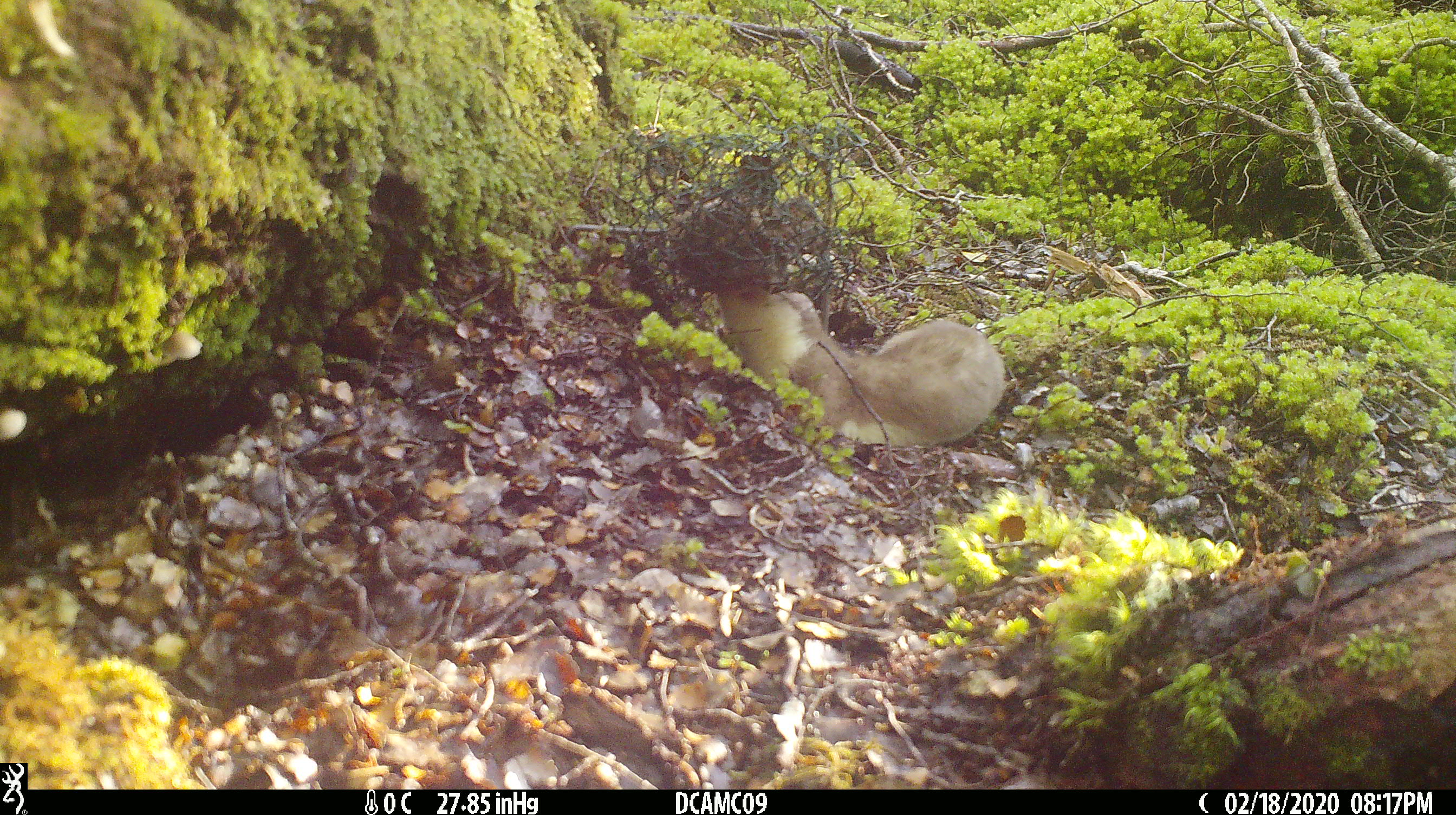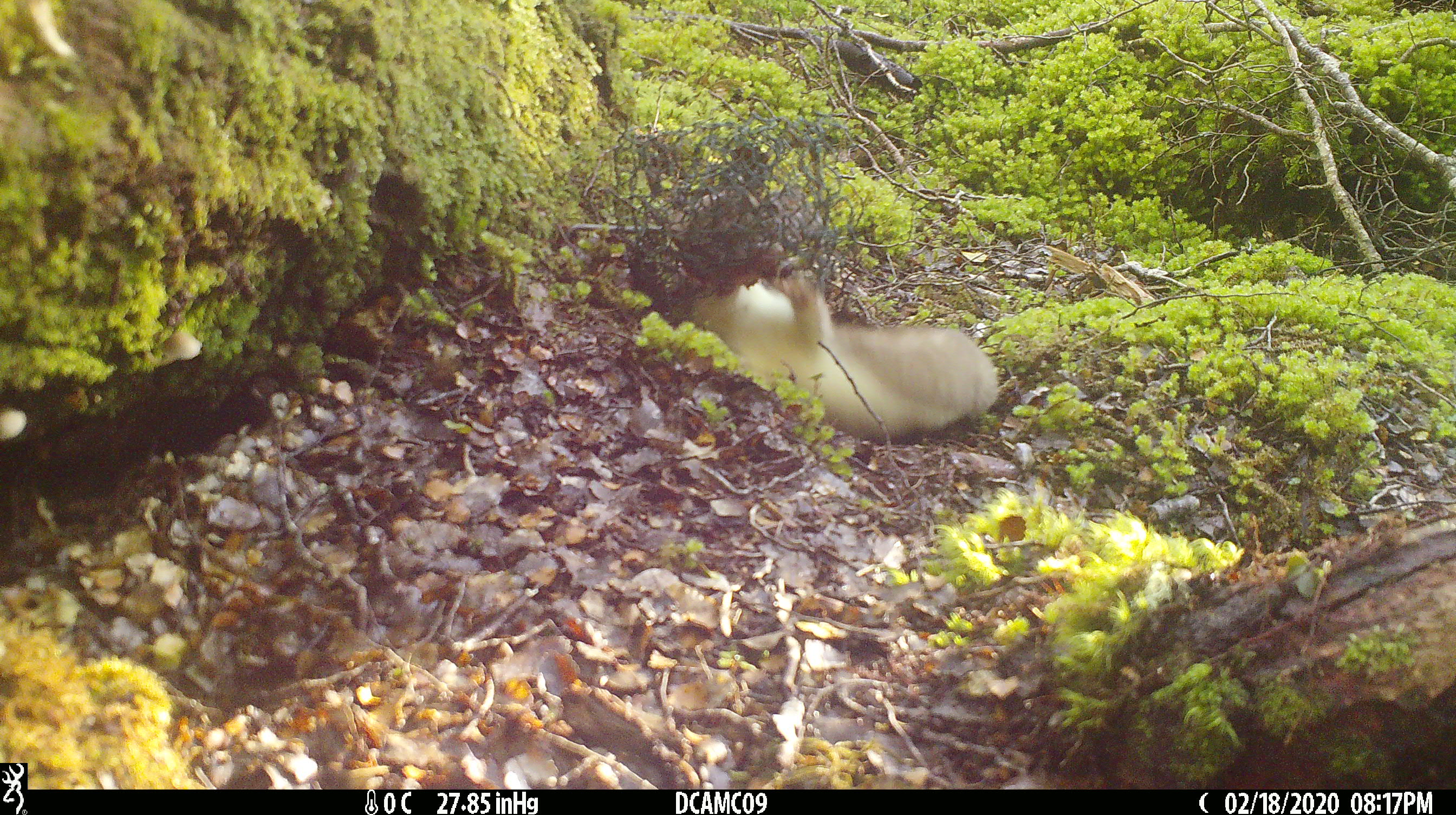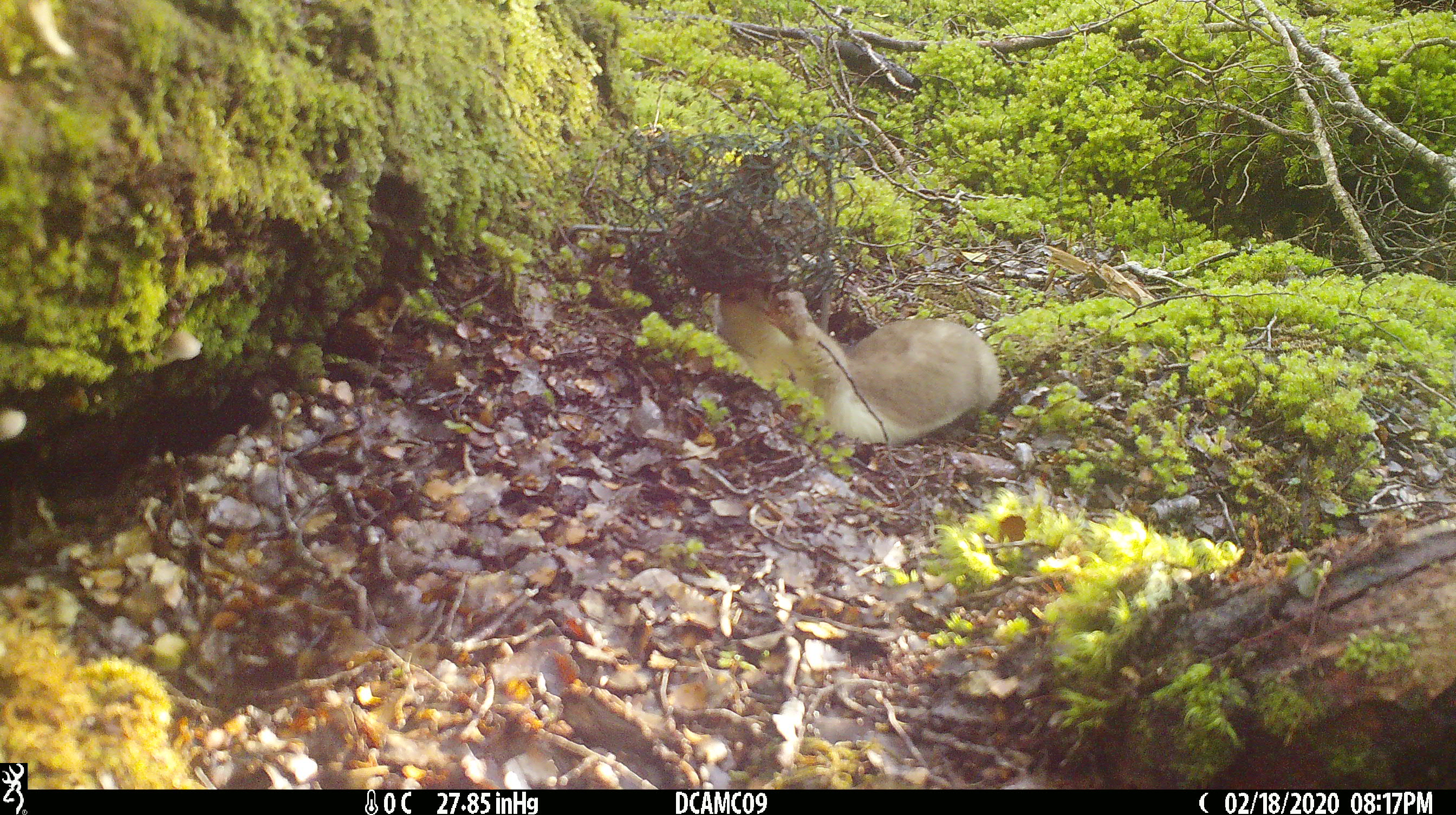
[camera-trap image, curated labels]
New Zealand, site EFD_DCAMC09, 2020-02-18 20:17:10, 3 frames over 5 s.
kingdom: Animalia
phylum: Chordata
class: Mammalia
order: Carnivora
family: Mustelidae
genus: Mustela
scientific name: Mustela erminea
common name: stoat